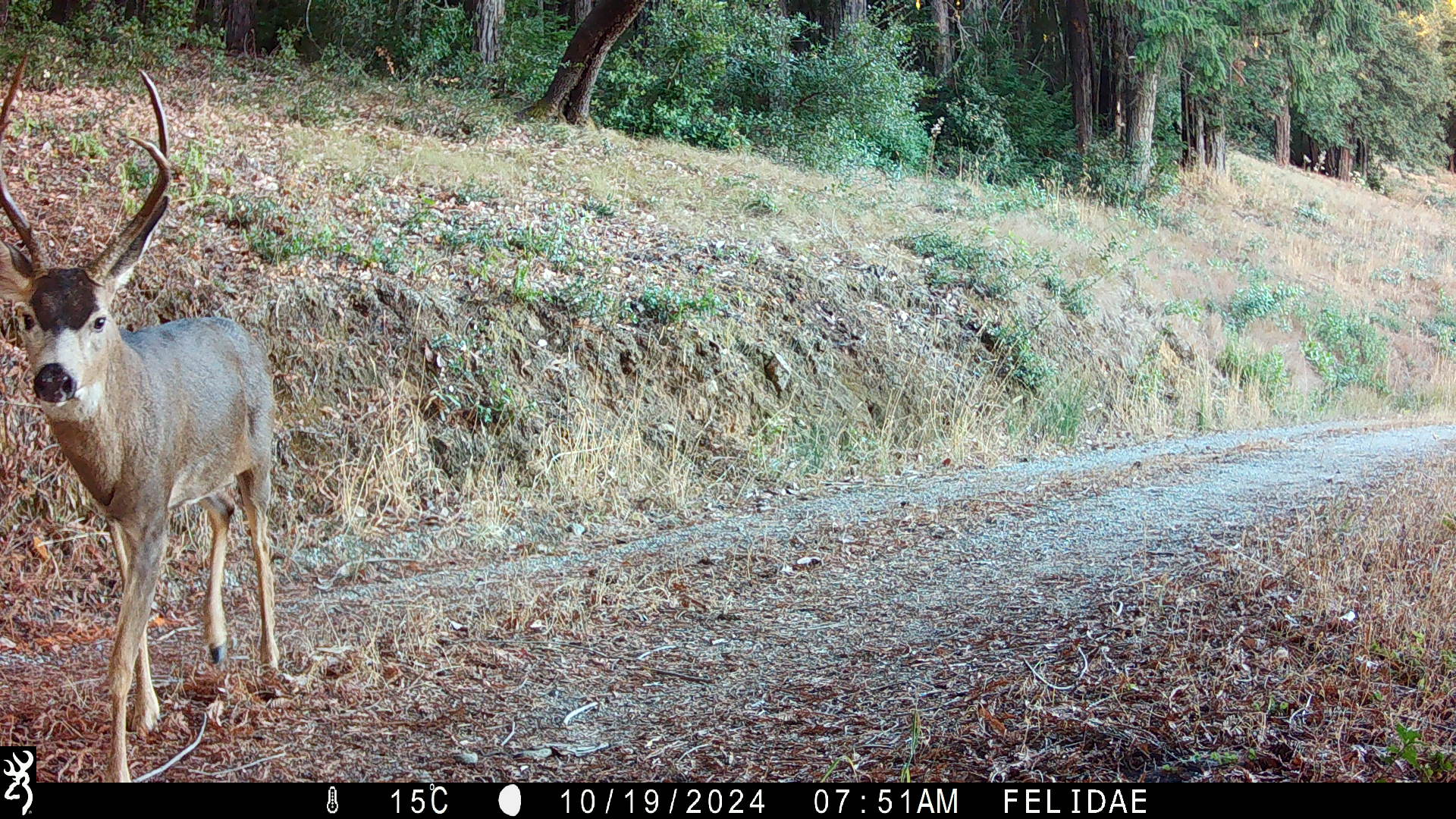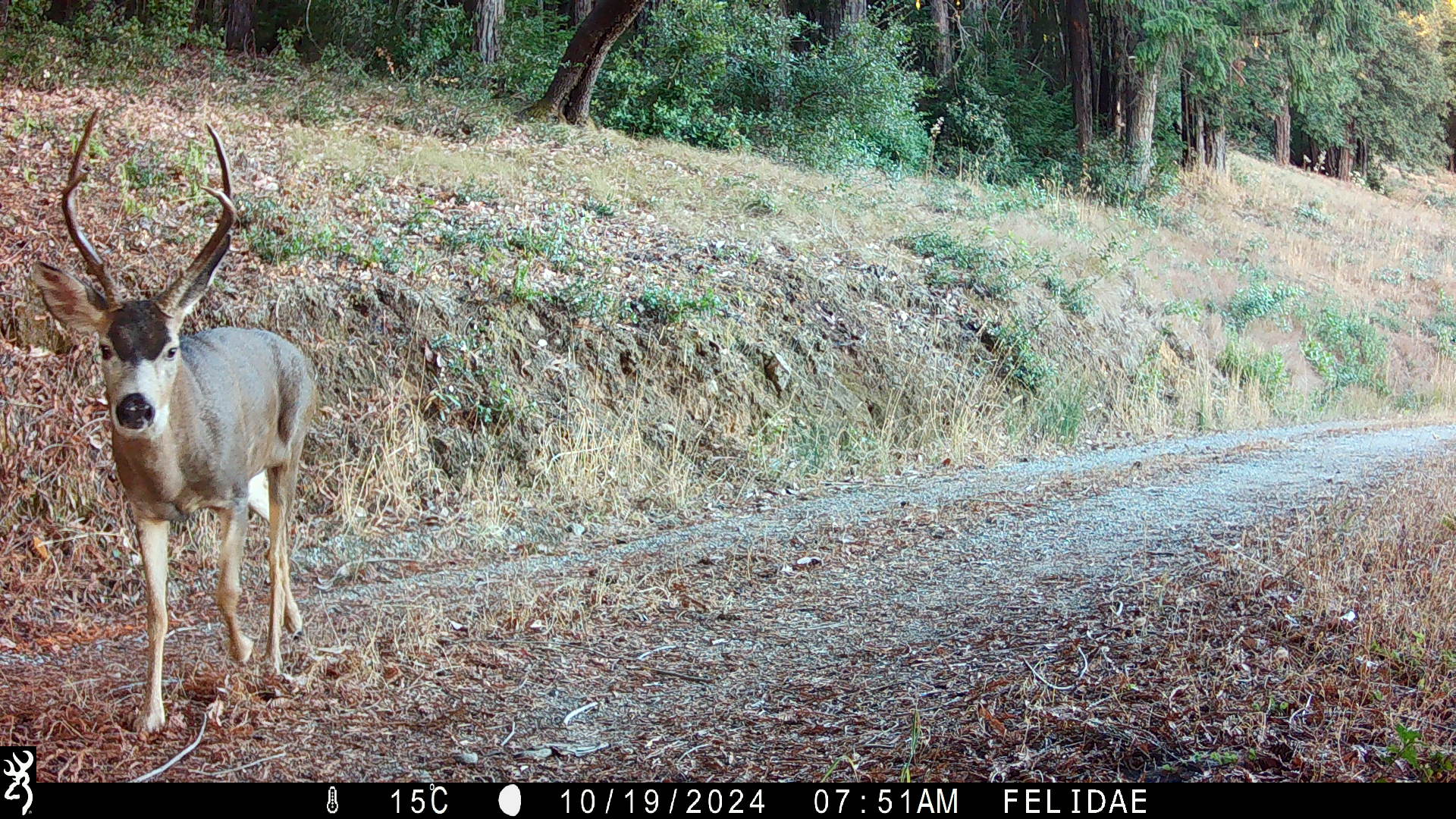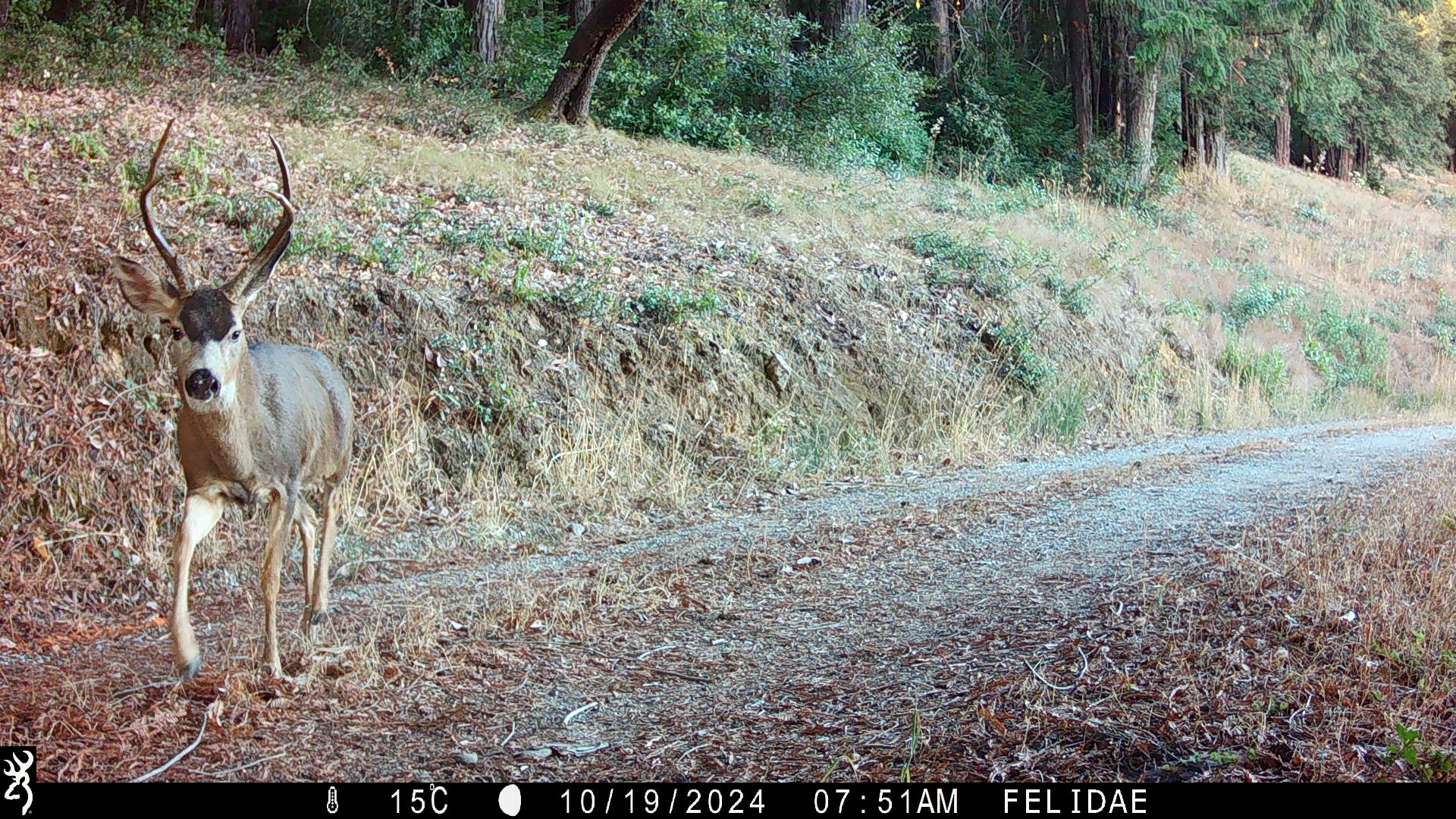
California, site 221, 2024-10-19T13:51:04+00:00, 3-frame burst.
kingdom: Animalia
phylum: Chordata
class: Mammalia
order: Artiodactyla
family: Cervidae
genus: Odocoileus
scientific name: Odocoileus hemionus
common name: mule deer